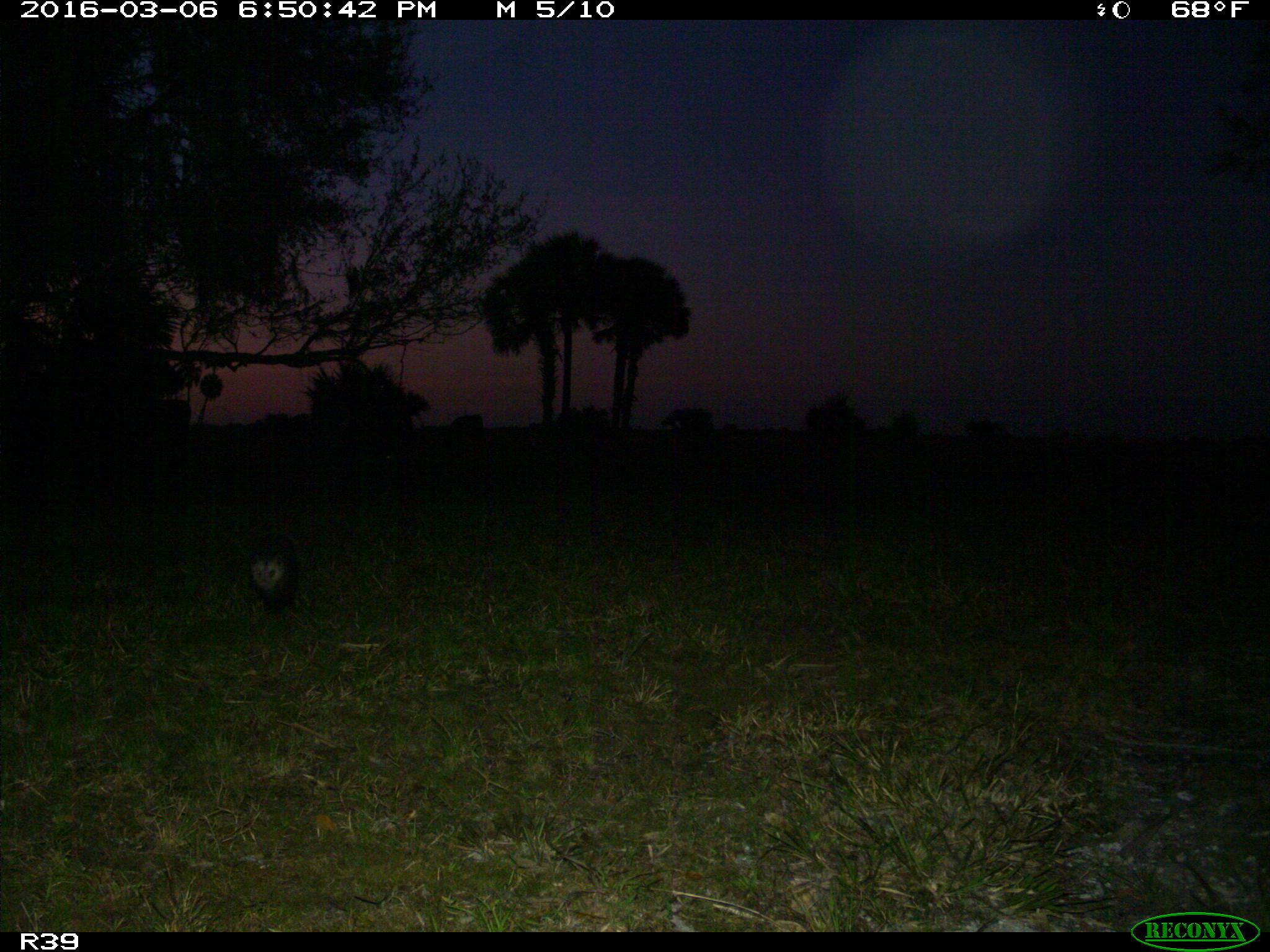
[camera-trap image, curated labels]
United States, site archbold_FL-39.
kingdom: Animalia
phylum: Chordata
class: Mammalia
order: Didelphimorphia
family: Didelphidae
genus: Didelphis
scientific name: Didelphis virginiana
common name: virginia opossum